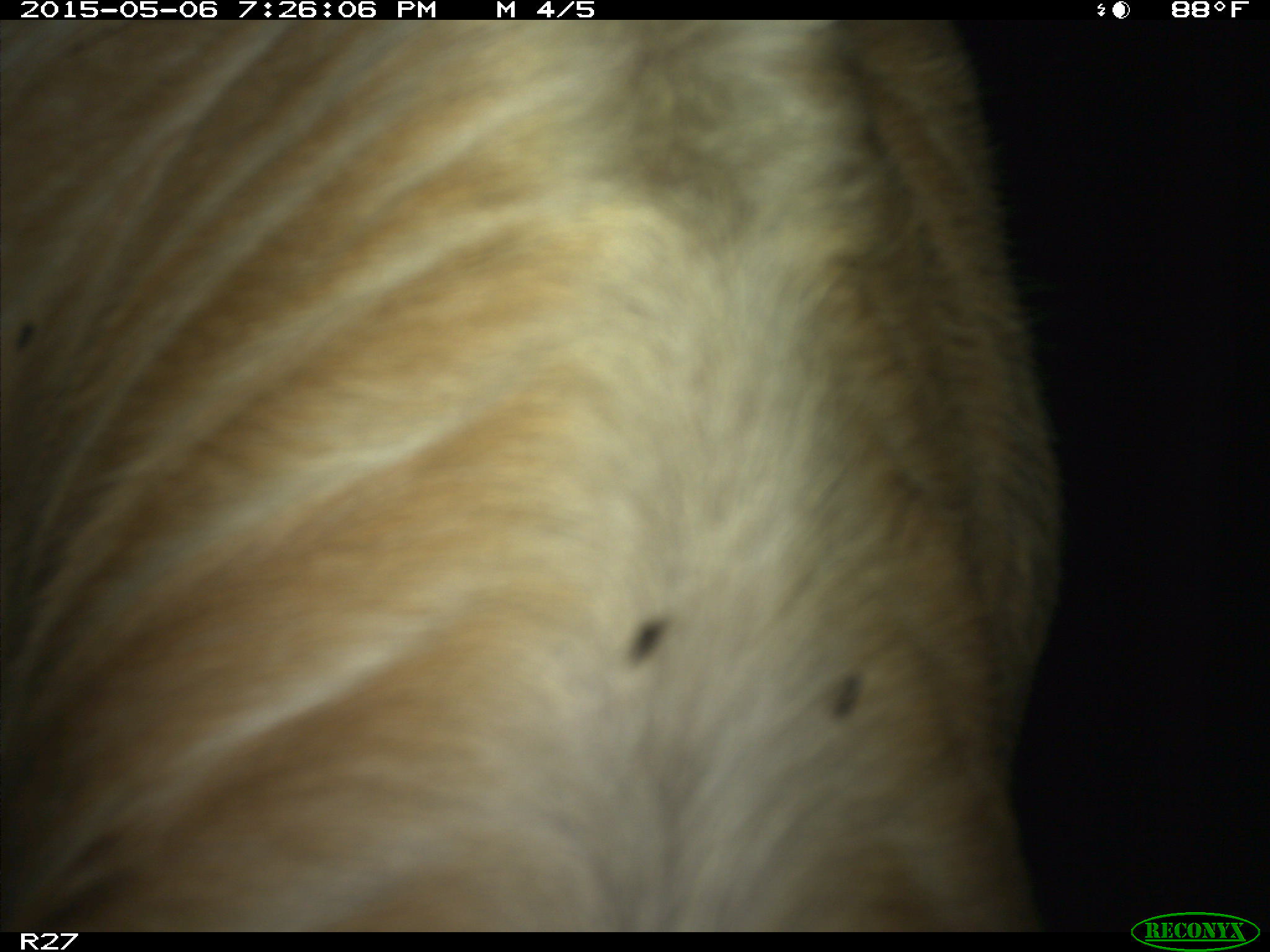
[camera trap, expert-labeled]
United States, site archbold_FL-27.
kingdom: Animalia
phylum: Chordata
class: Mammalia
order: Artiodactyla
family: Bovidae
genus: Bos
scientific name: Bos taurus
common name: domestic cow